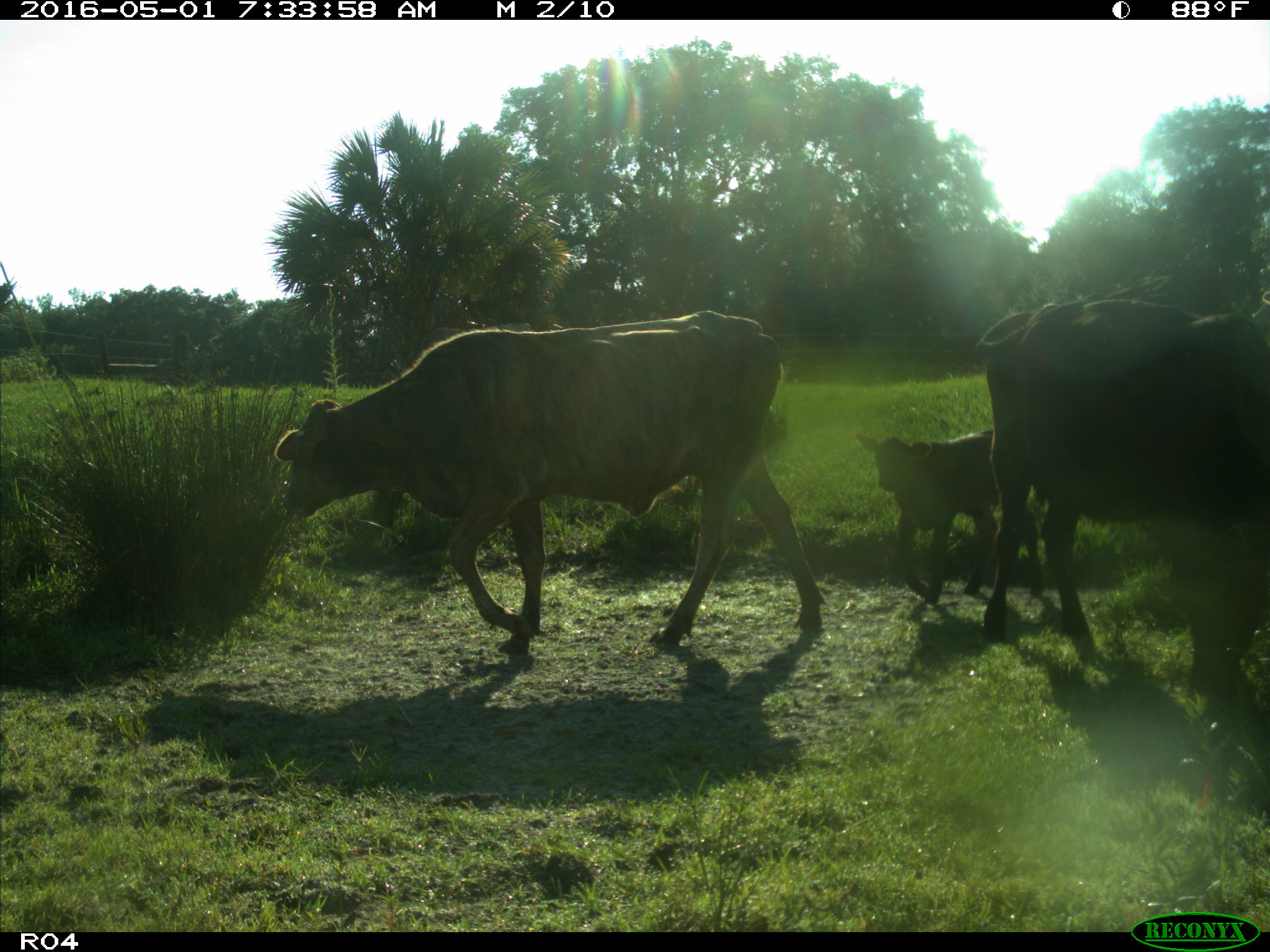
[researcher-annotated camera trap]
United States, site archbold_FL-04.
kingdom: Animalia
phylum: Chordata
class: Mammalia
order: Artiodactyla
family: Bovidae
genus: Bos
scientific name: Bos taurus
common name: domestic cow